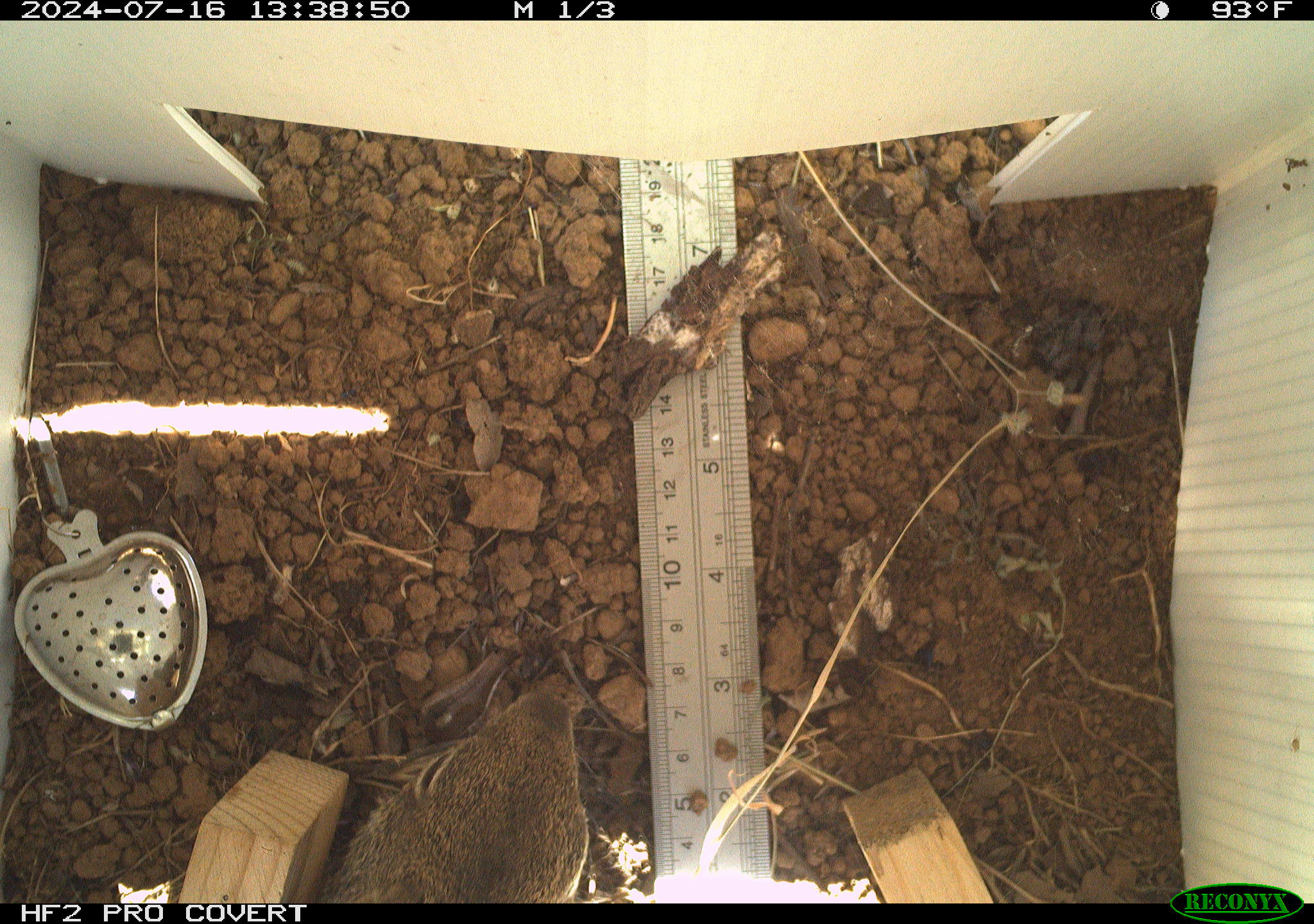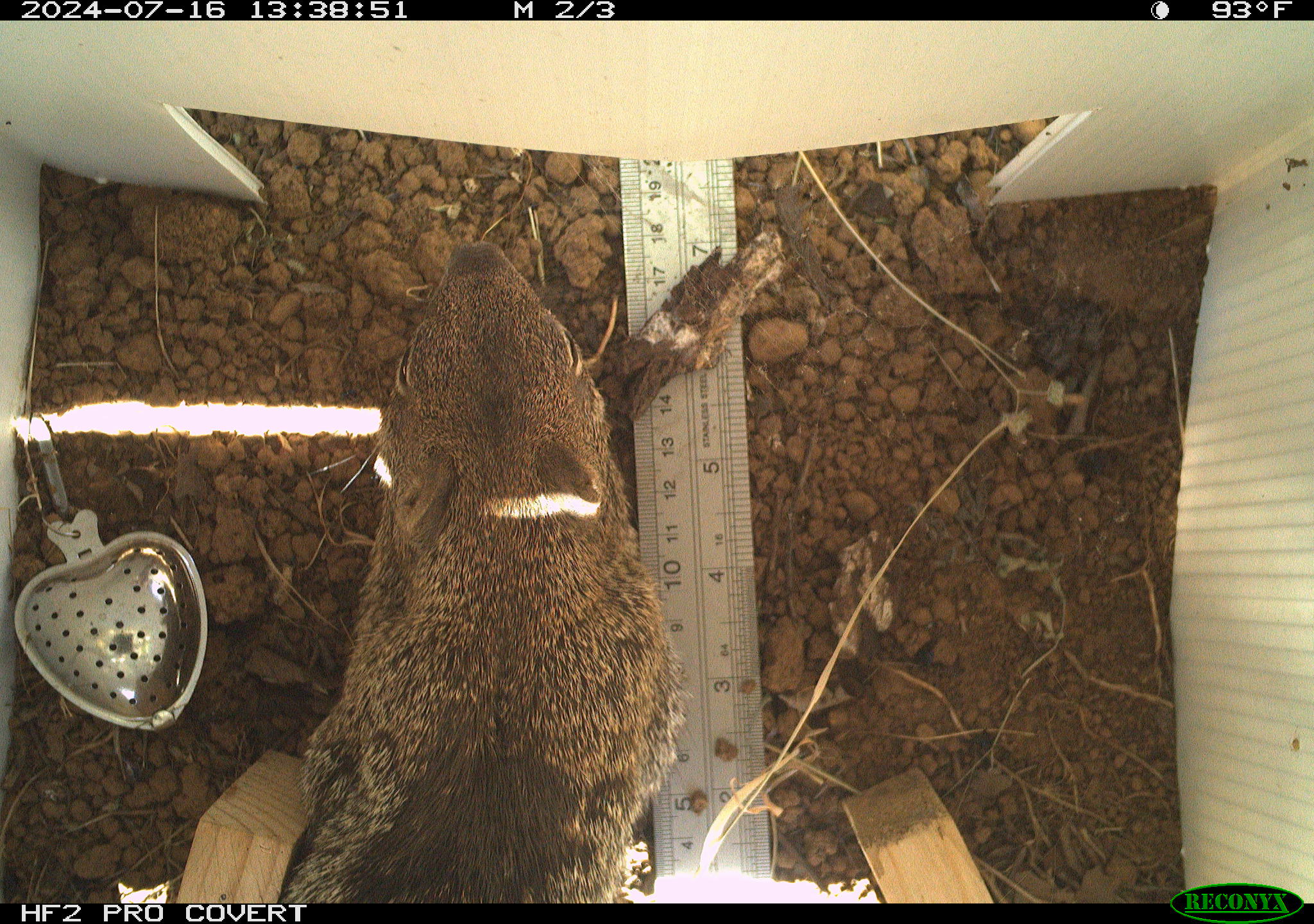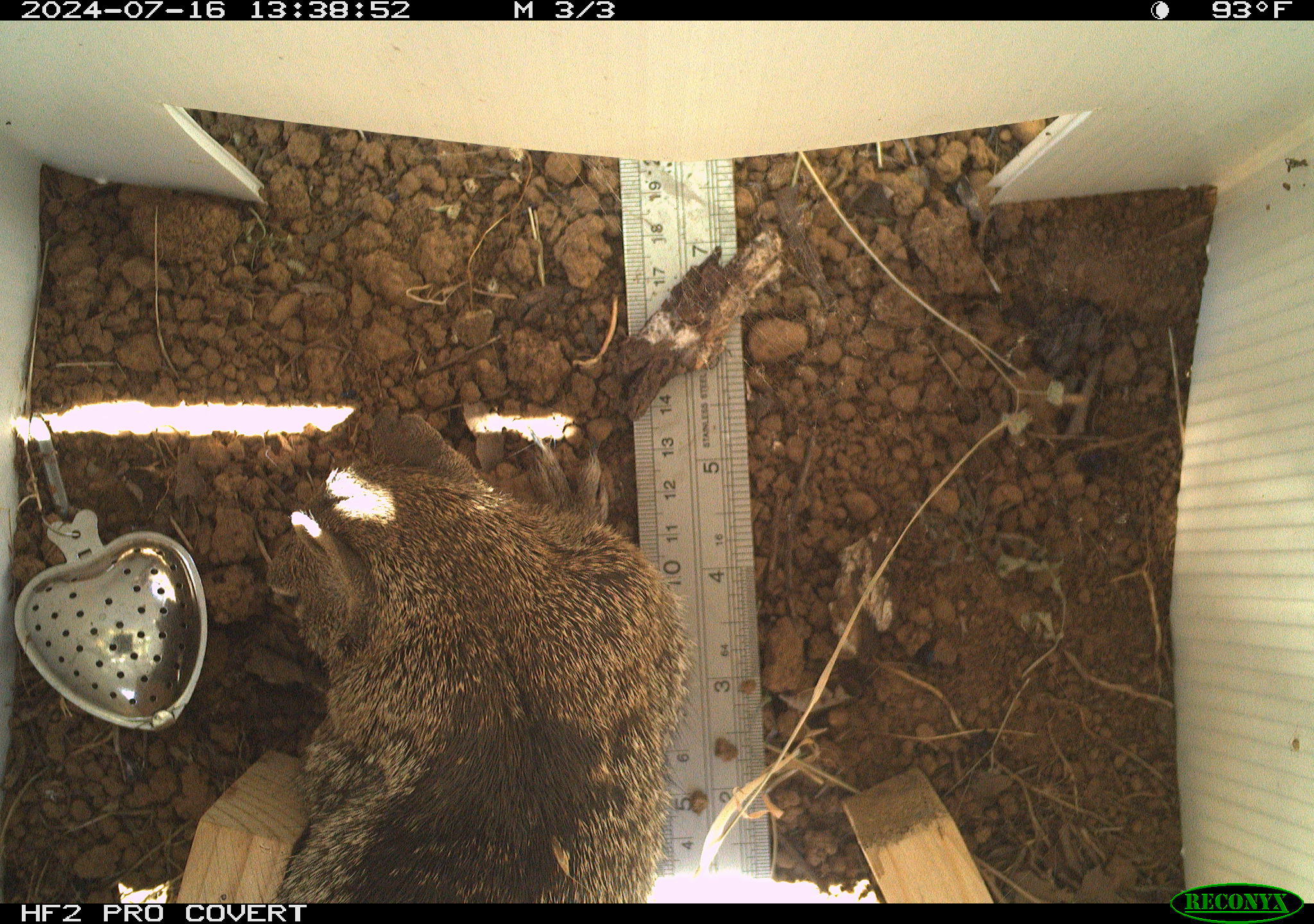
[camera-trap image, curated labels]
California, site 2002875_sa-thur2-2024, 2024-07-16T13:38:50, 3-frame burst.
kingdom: Animalia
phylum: Chordata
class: Mammalia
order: Rodentia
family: Sciuridae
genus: Otospermophilus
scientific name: Otospermophilus beecheyi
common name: california ground squirrel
California ground squirrel (Otospermophilus beecheyi).